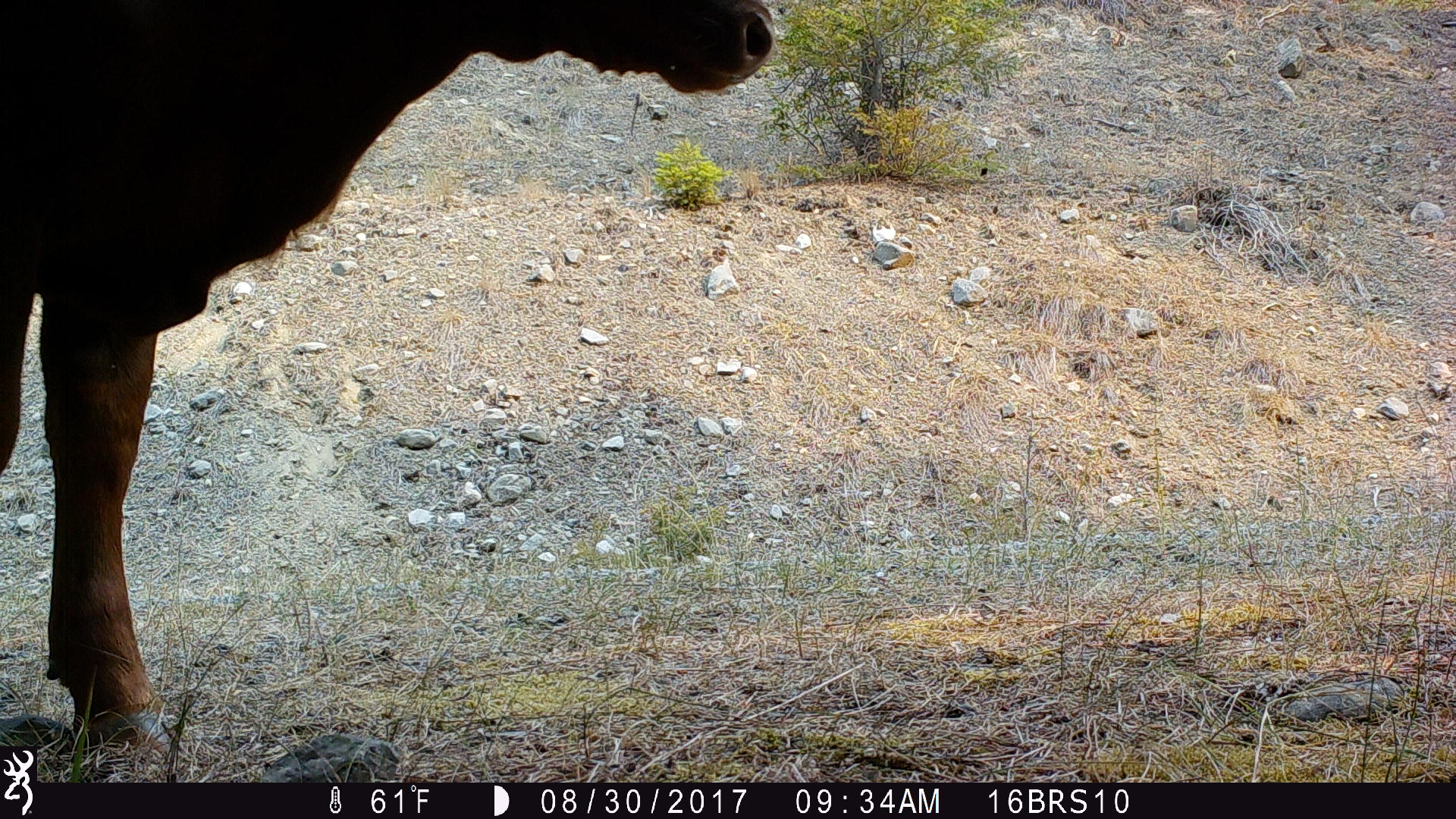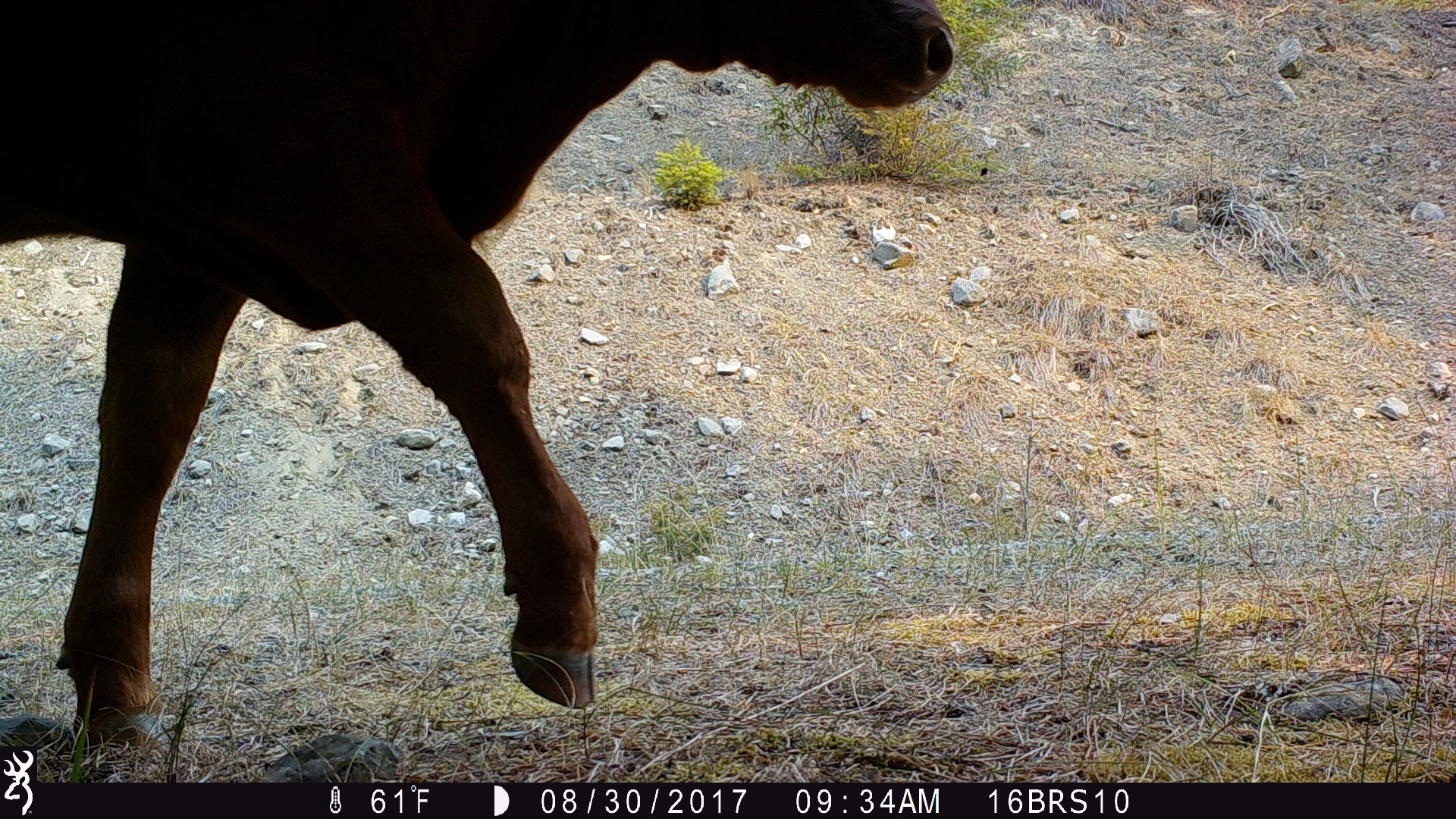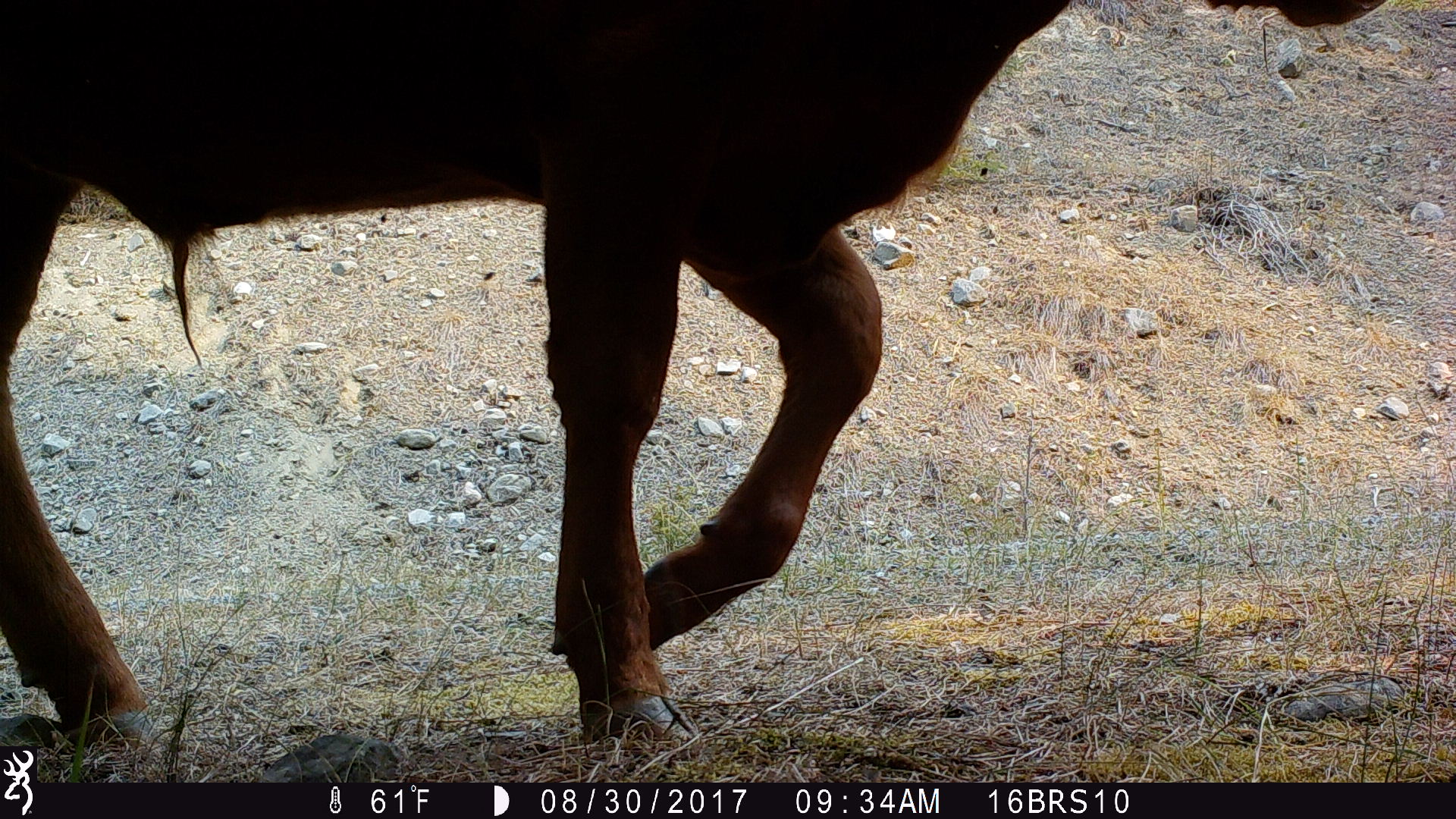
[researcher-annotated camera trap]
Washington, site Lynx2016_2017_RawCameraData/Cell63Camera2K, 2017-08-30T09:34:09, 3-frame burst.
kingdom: Animalia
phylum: Chordata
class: Mammalia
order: Artiodactyla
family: Bovidae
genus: Bos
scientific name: Bos taurus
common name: domestic cattle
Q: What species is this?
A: Domestic cattle (Bos taurus).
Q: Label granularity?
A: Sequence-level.